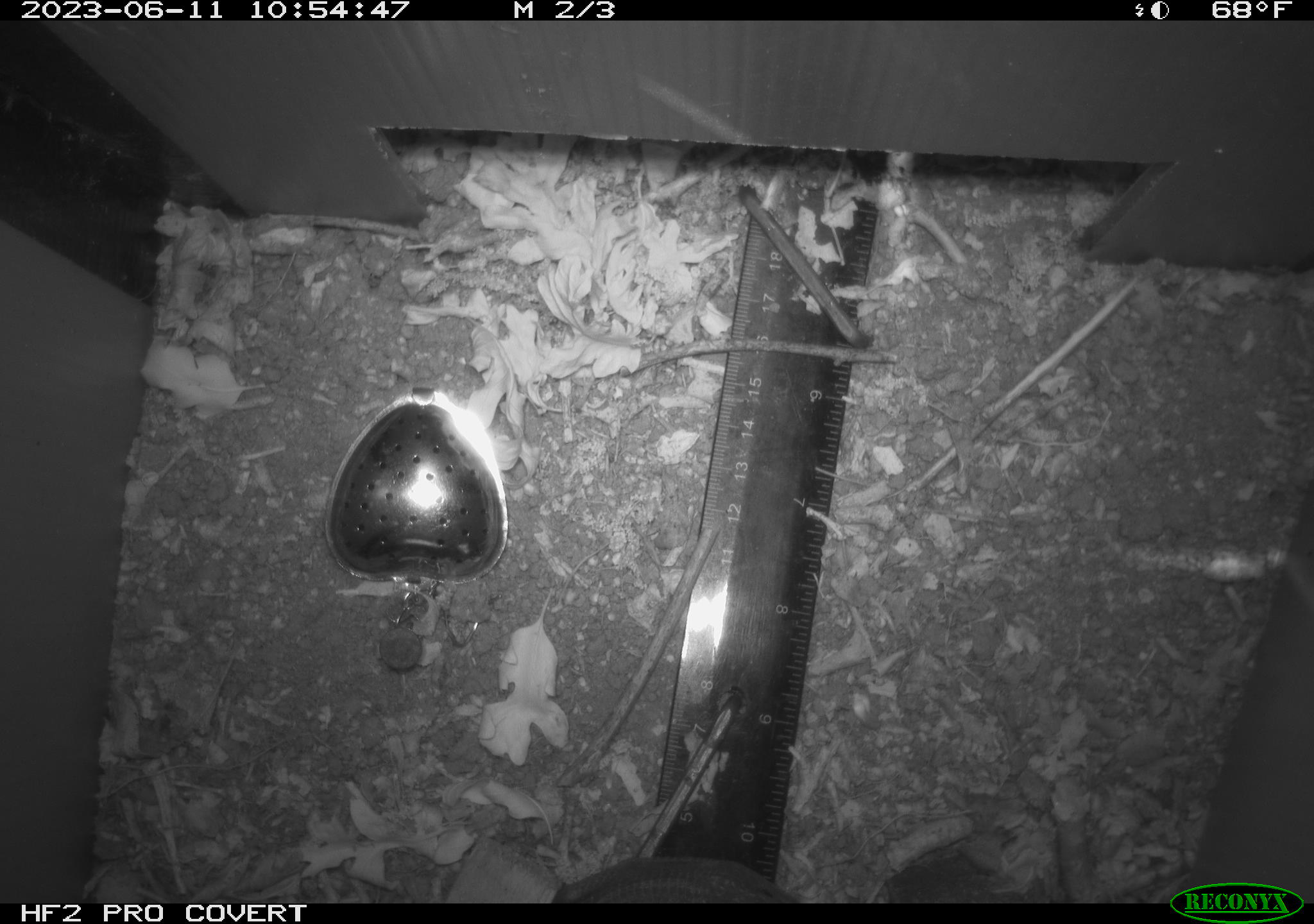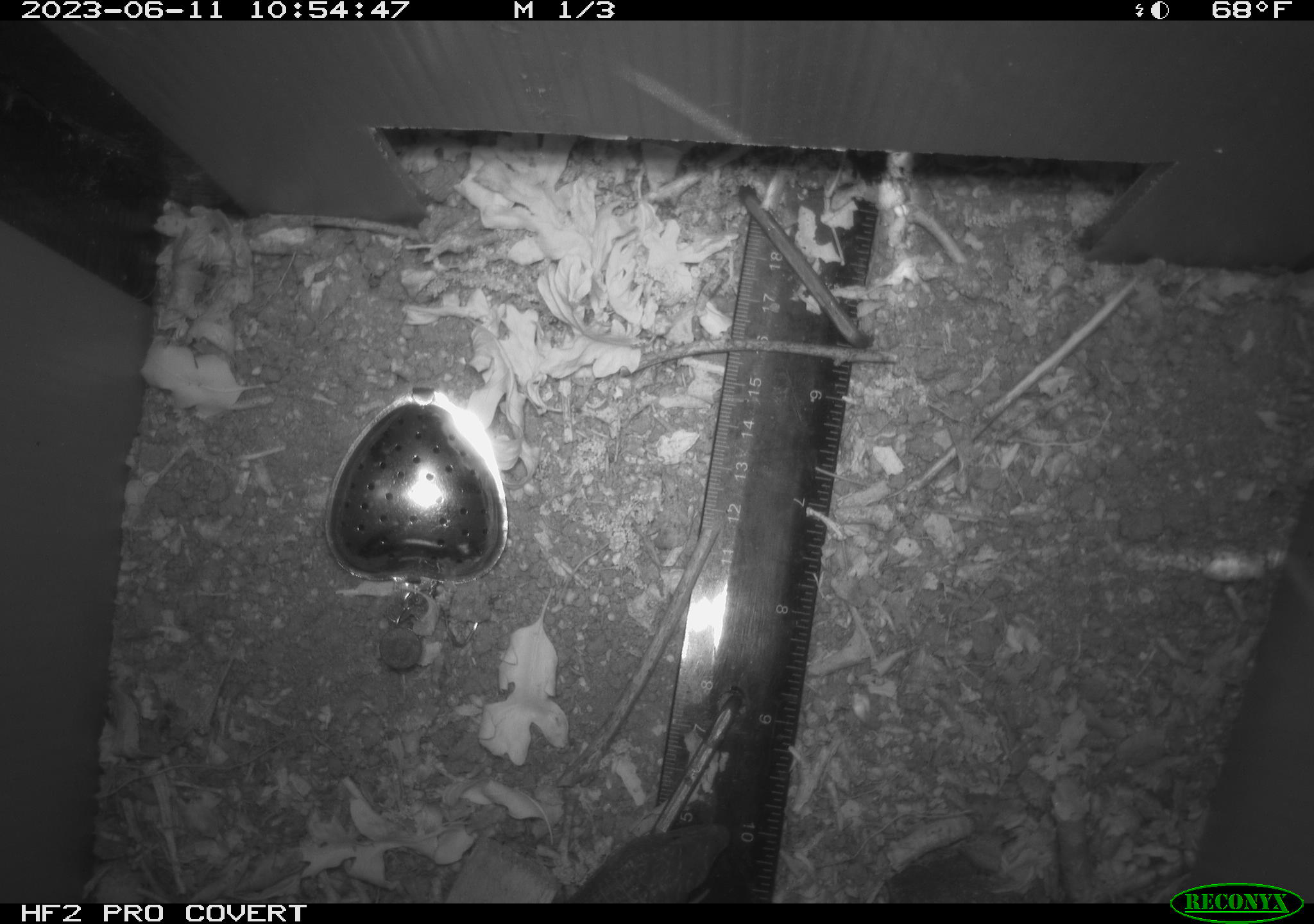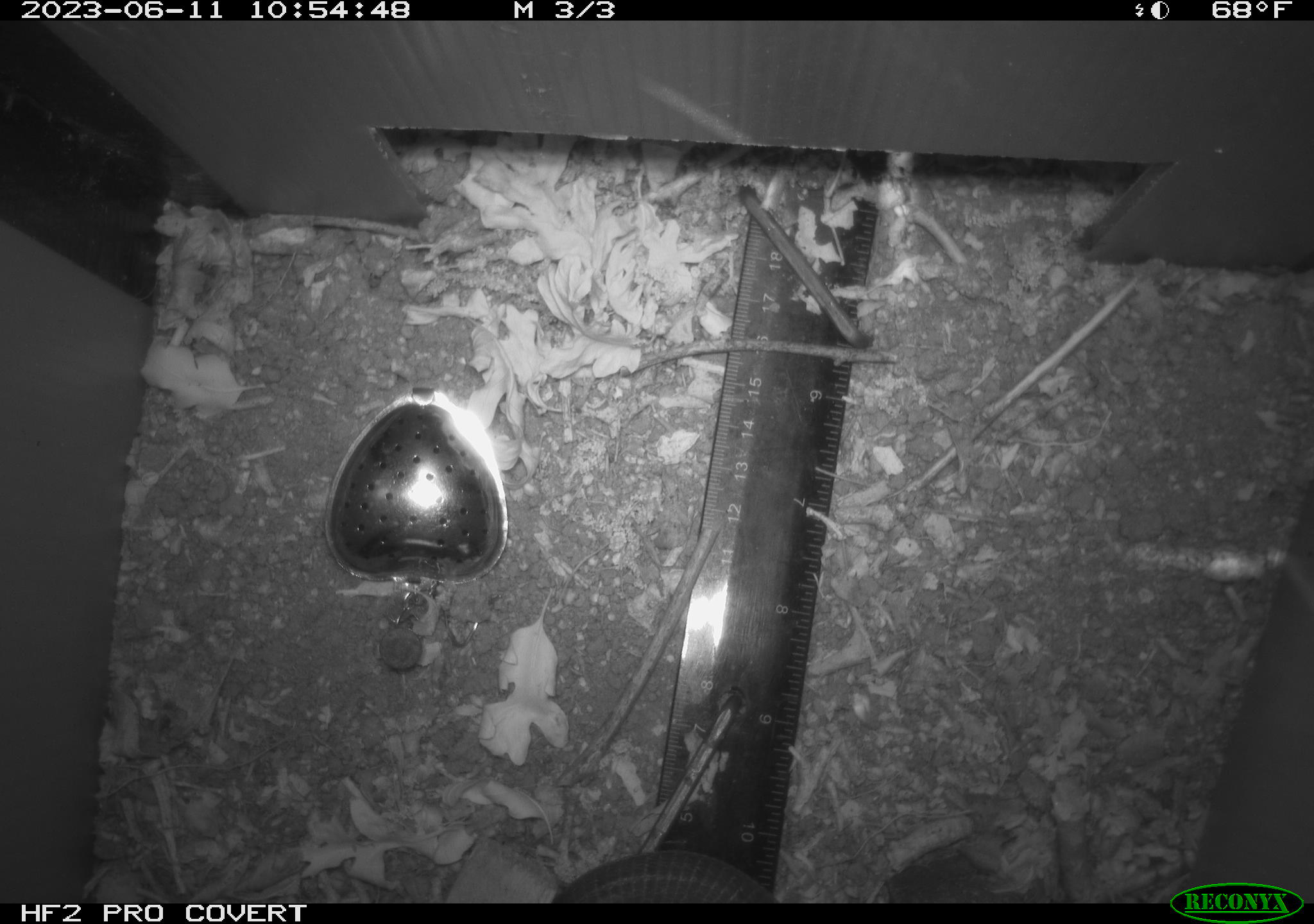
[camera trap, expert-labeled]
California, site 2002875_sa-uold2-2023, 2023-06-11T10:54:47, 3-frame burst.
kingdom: Animalia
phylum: Chordata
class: Reptilia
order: Squamata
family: Anguidae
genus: Elgaria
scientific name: Elgaria multicarinata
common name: southern alligator lizard